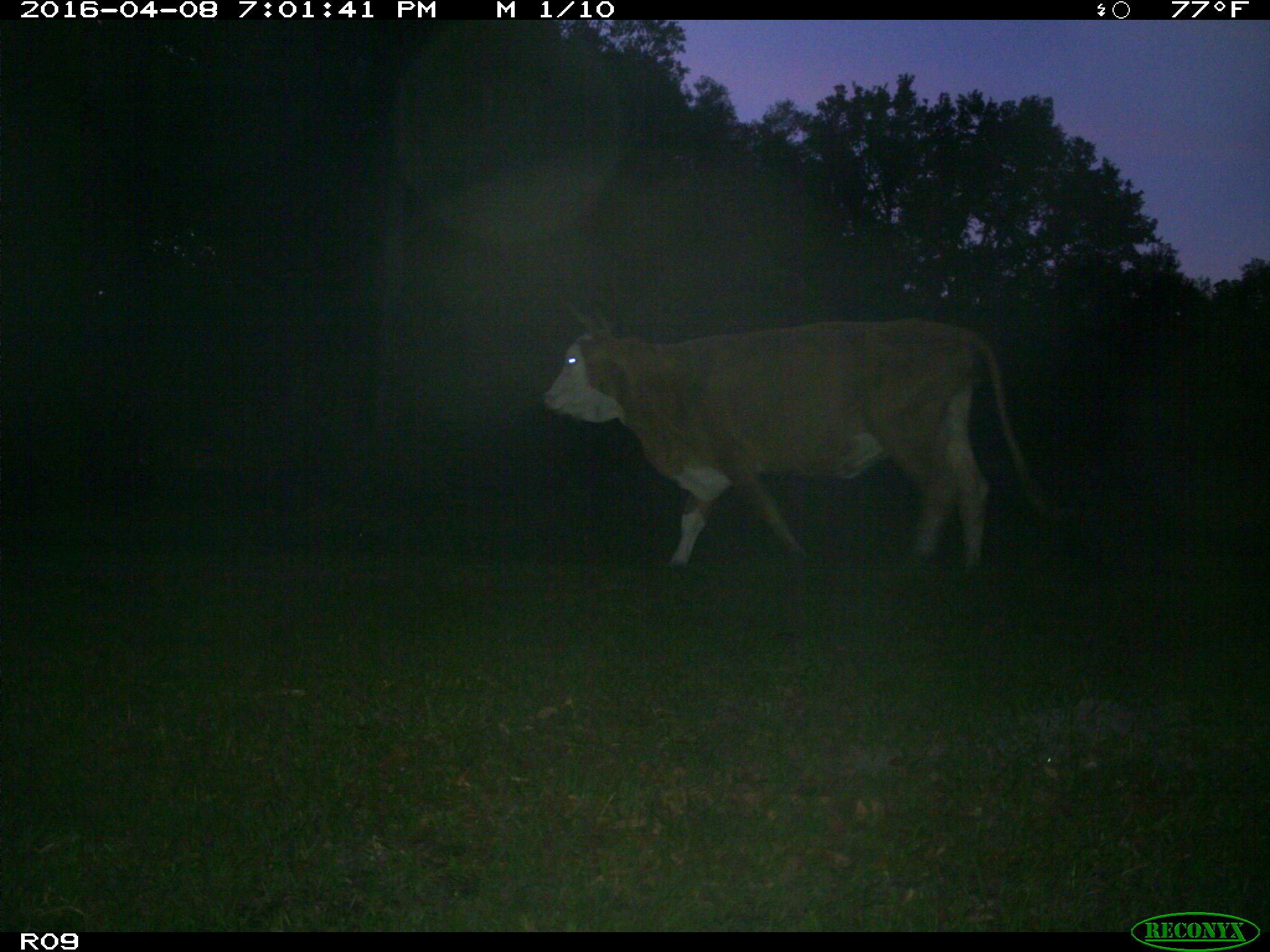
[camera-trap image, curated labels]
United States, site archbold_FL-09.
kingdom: Animalia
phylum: Chordata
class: Mammalia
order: Artiodactyla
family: Bovidae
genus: Bos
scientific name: Bos taurus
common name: domestic cow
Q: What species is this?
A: Bos taurus (domestic cow).